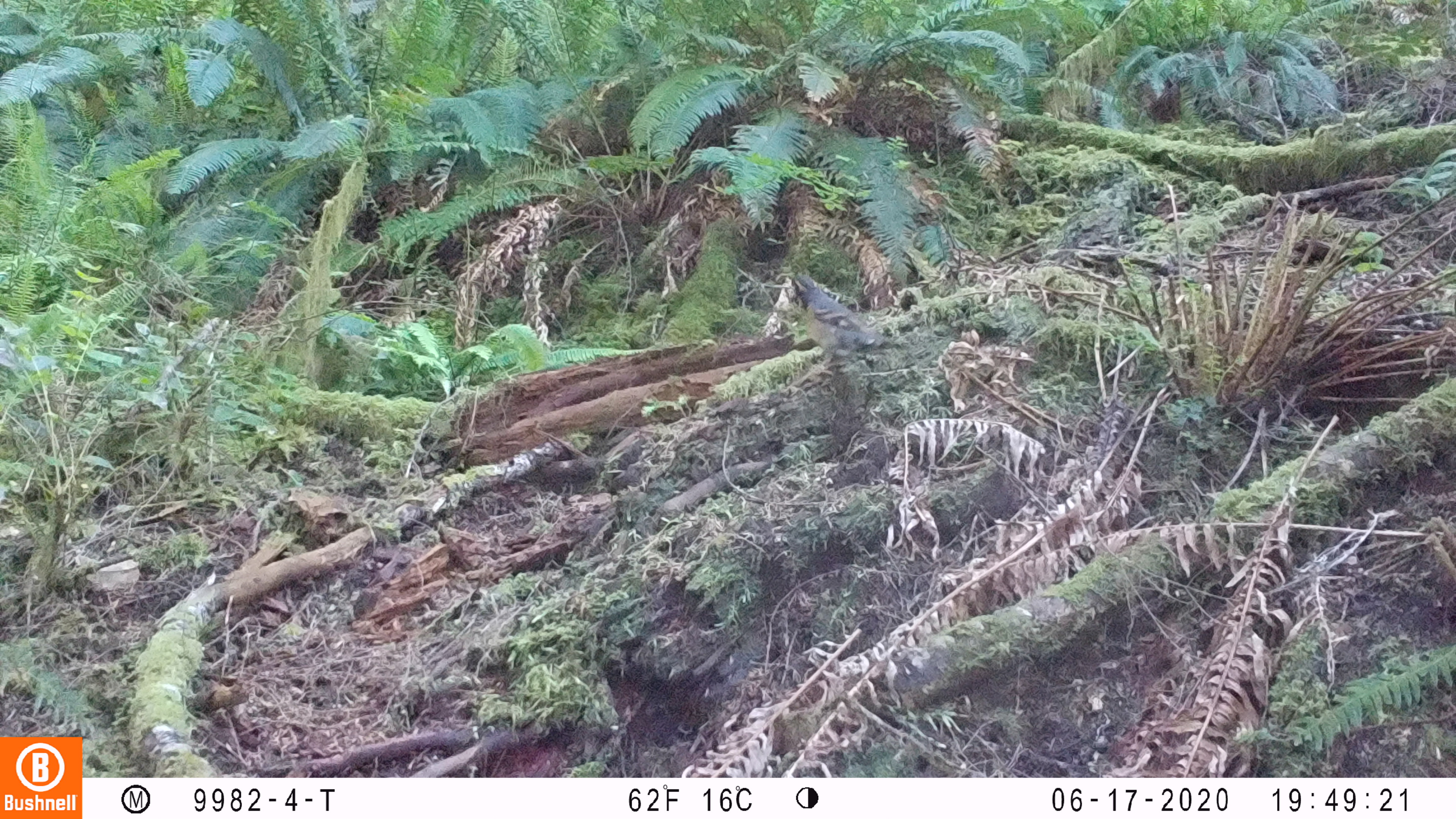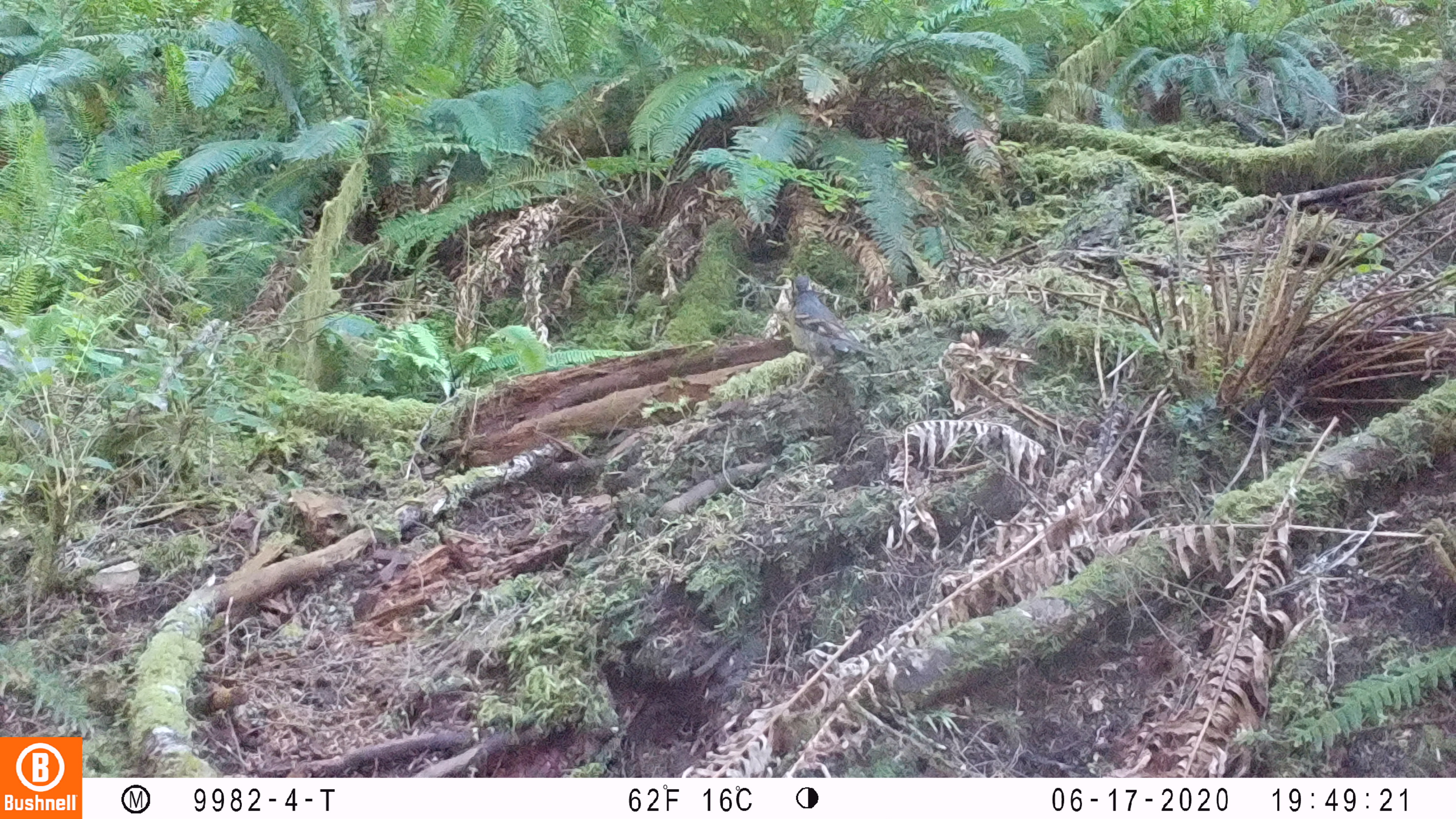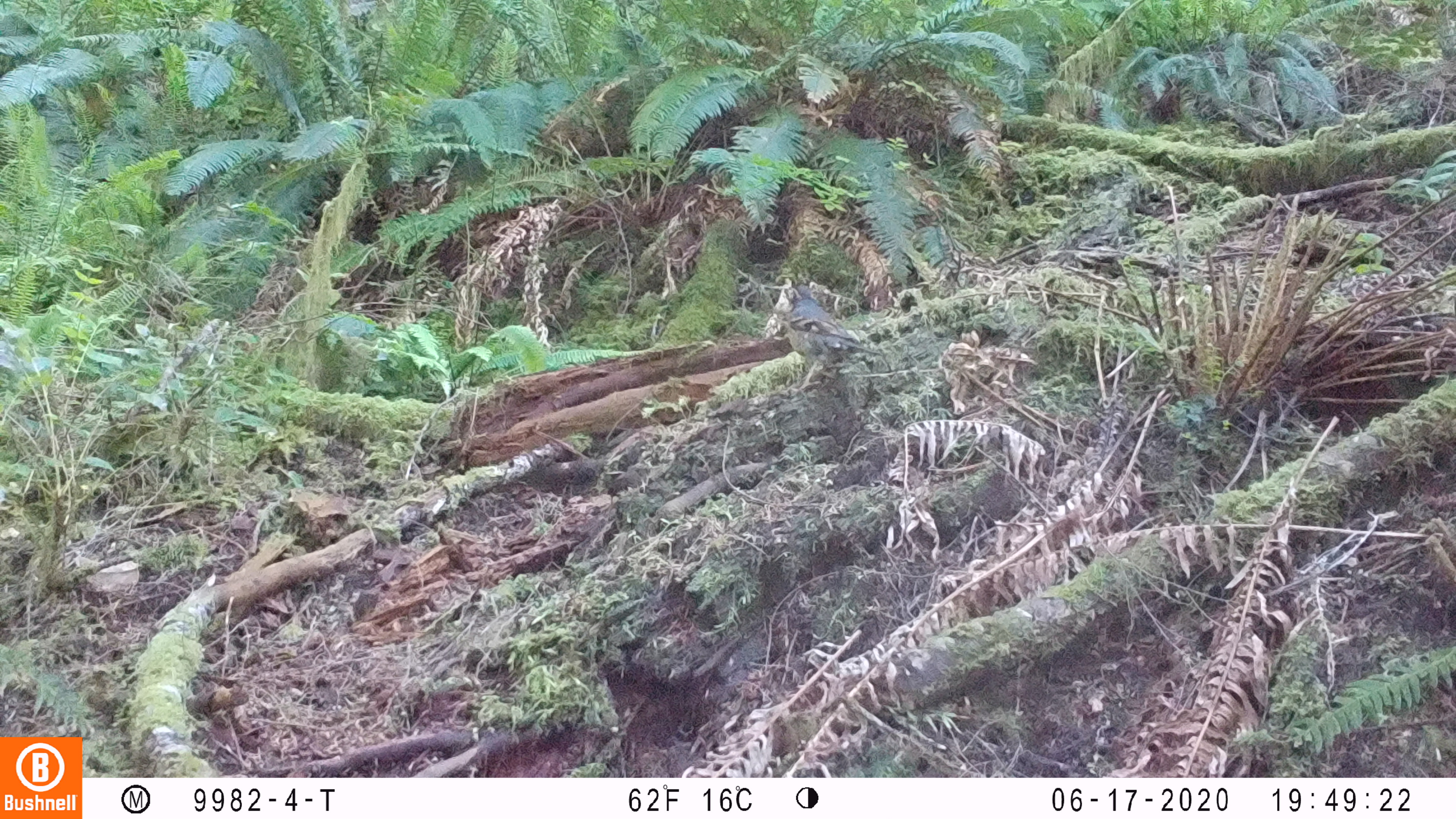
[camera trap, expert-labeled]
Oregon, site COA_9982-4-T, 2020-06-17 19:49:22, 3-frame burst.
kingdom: Animalia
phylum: Chordata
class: Aves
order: Passeriformes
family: Turdidae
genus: Ixoreus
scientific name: Ixoreus naevius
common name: varied thrush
Varied thrush (Ixoreus naevius).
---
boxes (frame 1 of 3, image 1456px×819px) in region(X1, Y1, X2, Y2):
varied thrush: region(788, 273, 896, 373)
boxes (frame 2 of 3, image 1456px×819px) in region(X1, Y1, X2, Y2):
varied thrush: region(781, 270, 877, 371)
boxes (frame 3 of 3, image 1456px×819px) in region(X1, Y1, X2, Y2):
varied thrush: region(782, 280, 877, 383)